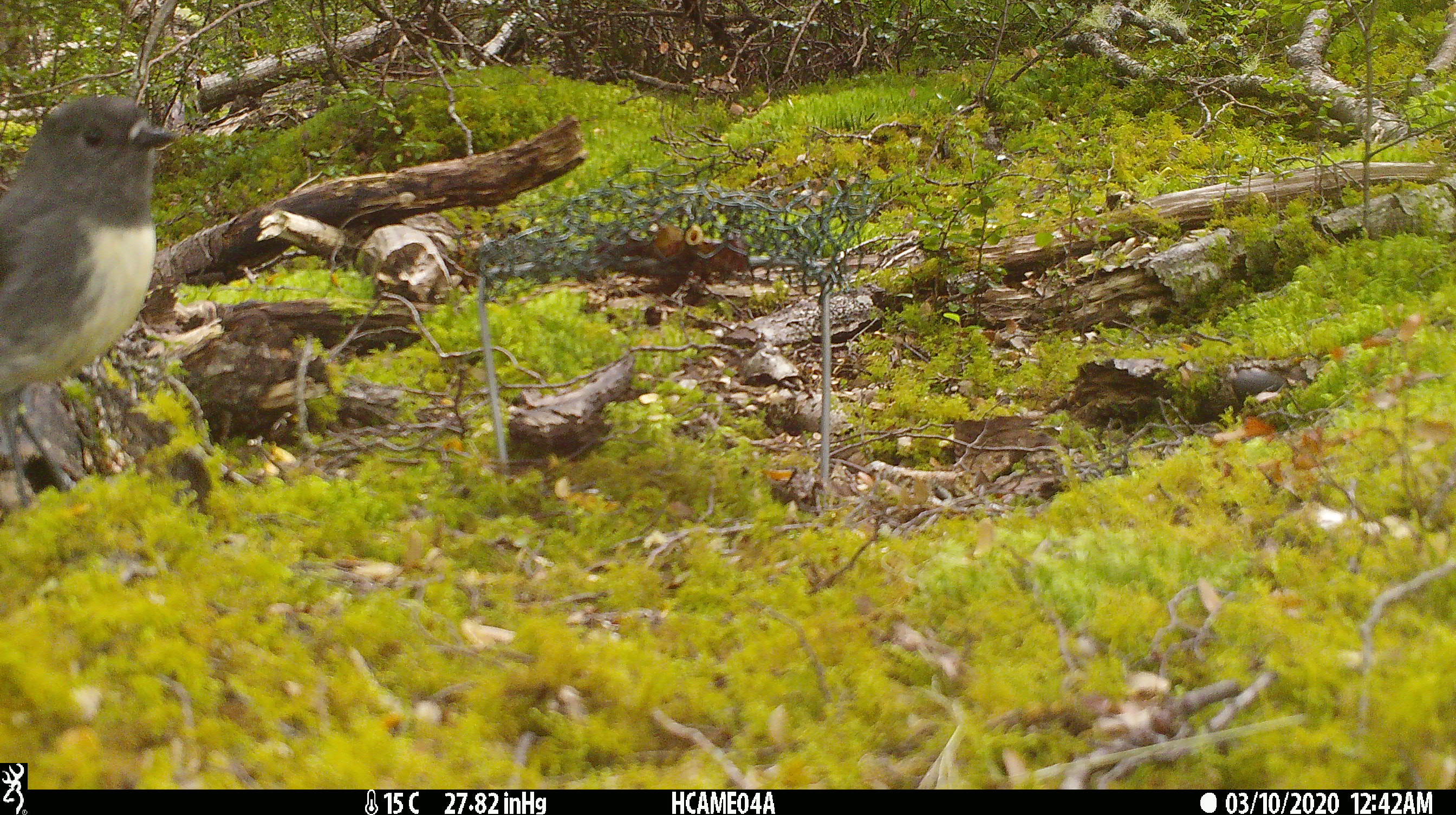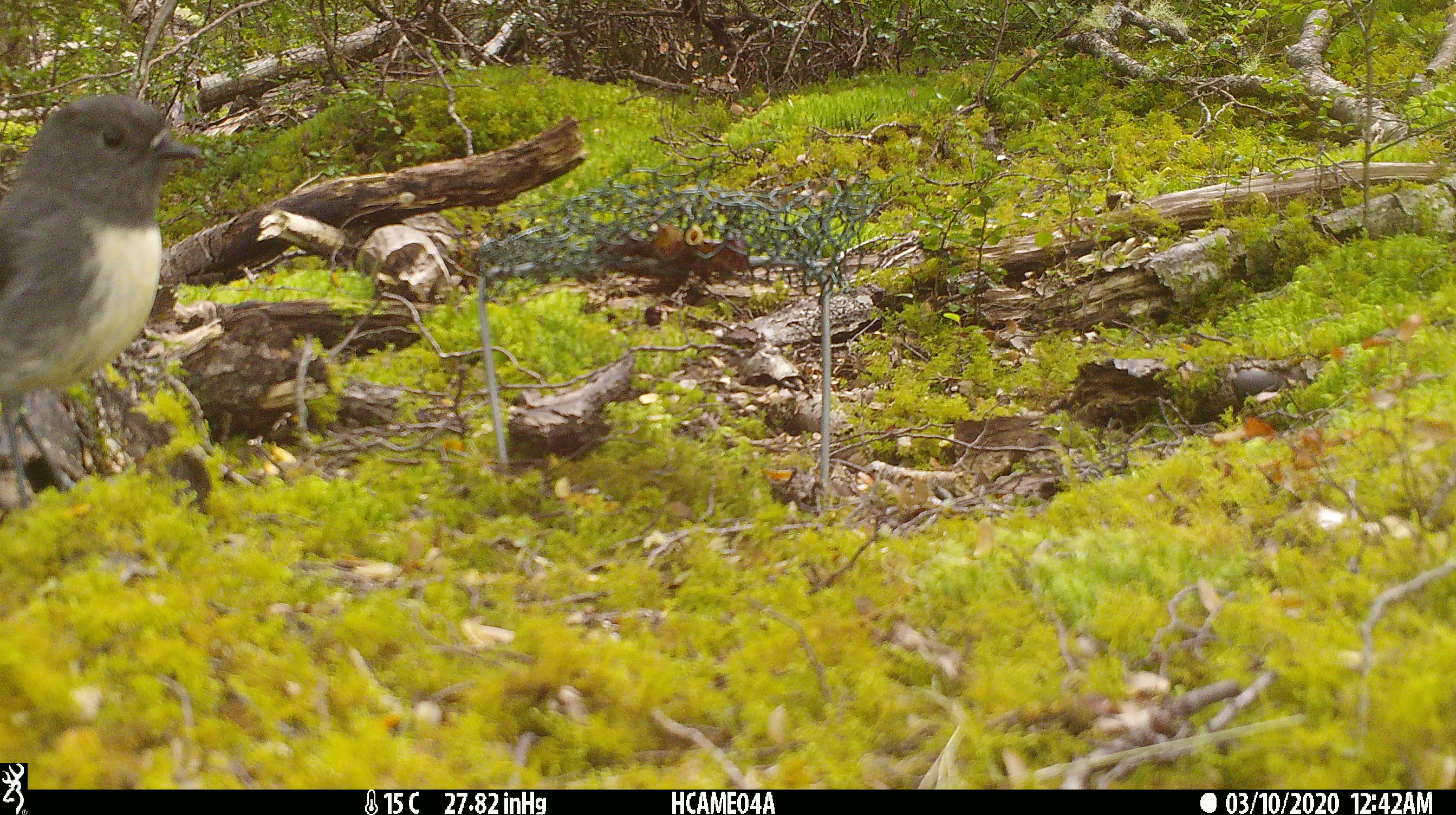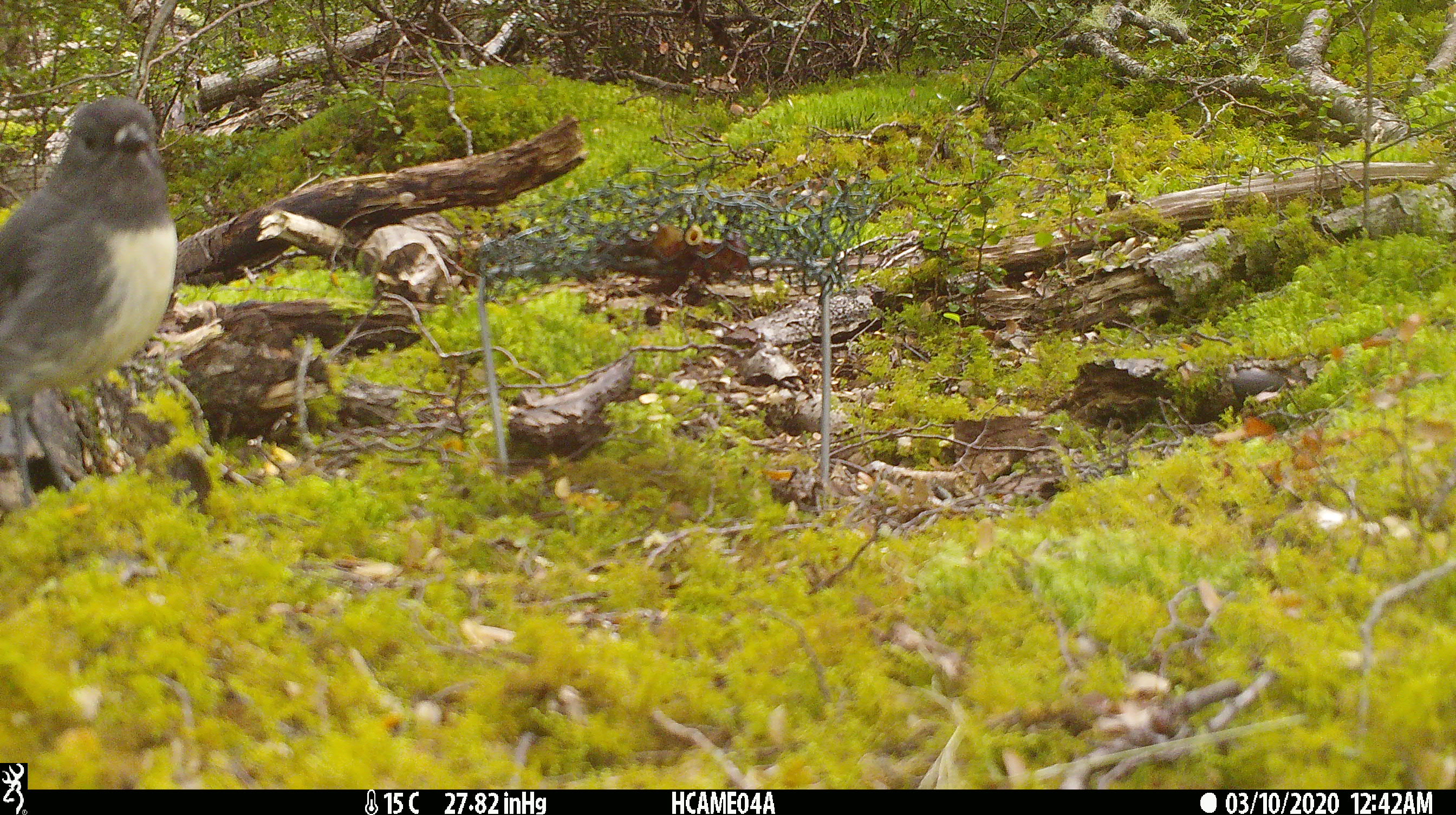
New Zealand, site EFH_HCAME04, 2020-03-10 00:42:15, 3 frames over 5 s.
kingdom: Animalia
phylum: Chordata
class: Aves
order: Passeriformes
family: Petroicidae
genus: Petroica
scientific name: Petroica australis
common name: new zealand robin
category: robin